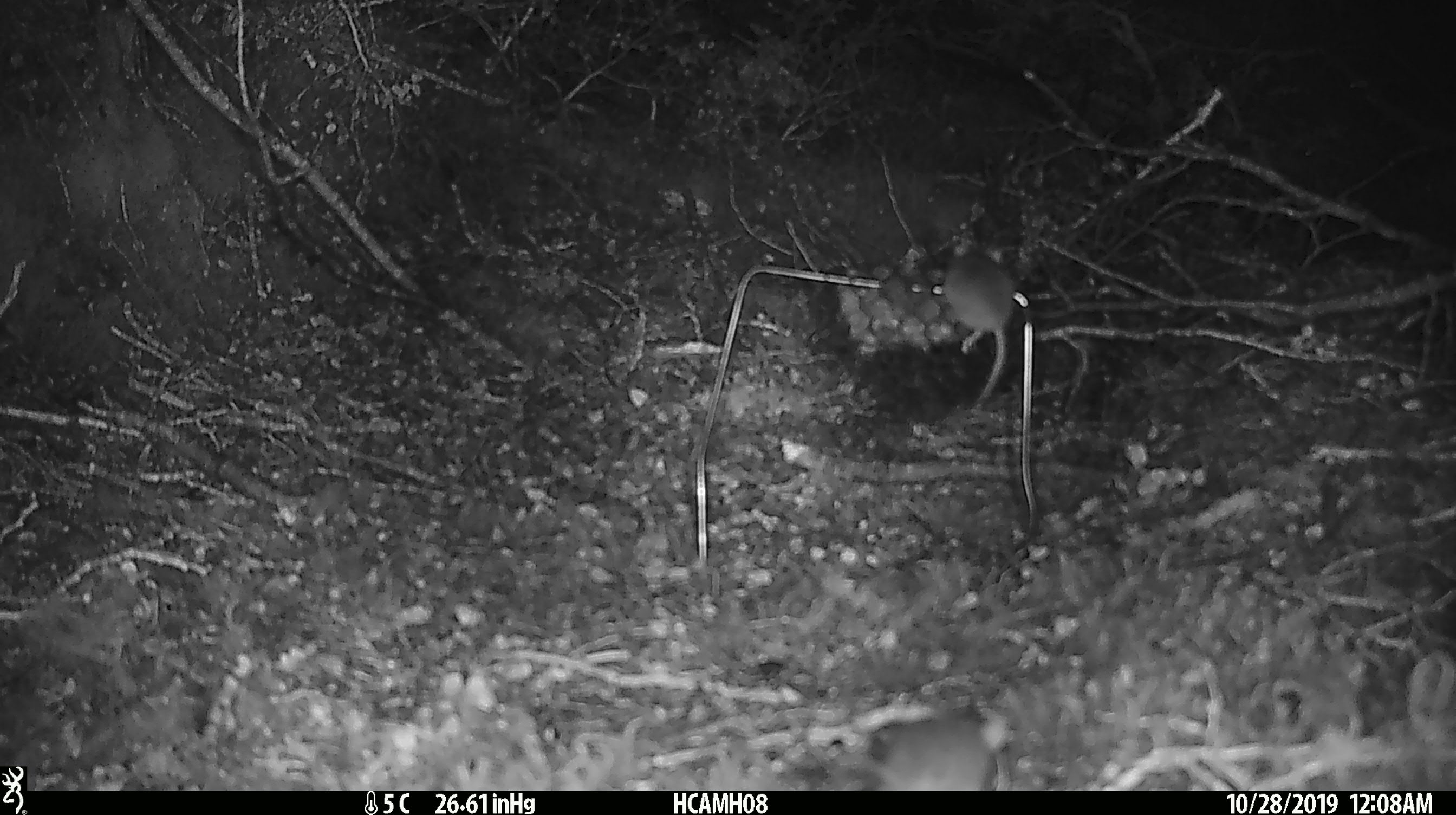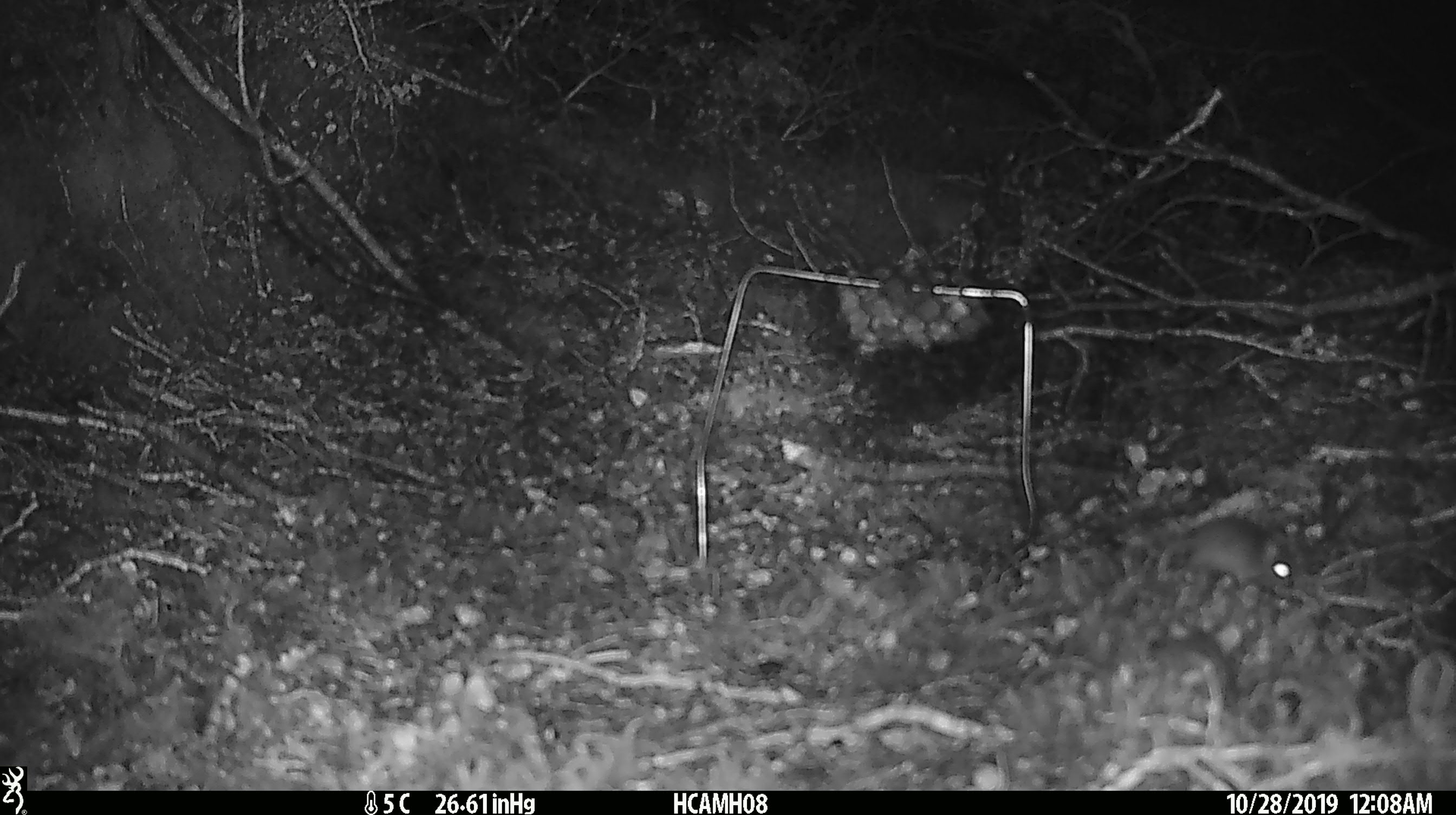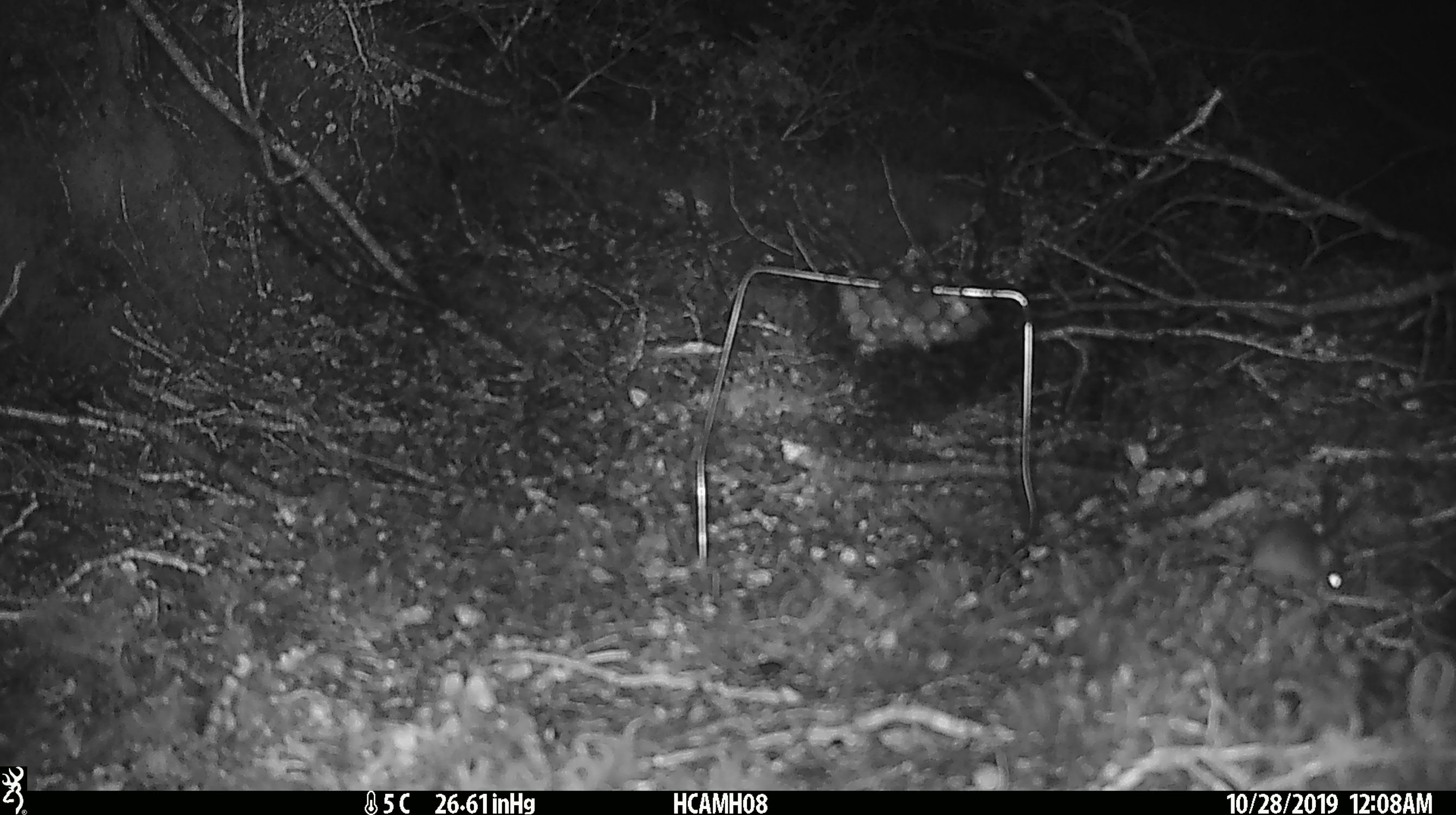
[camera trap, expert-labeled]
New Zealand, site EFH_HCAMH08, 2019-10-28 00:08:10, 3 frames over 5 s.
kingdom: Animalia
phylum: Chordata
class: Mammalia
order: Rodentia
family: Muridae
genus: Mus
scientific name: Mus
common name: mouse